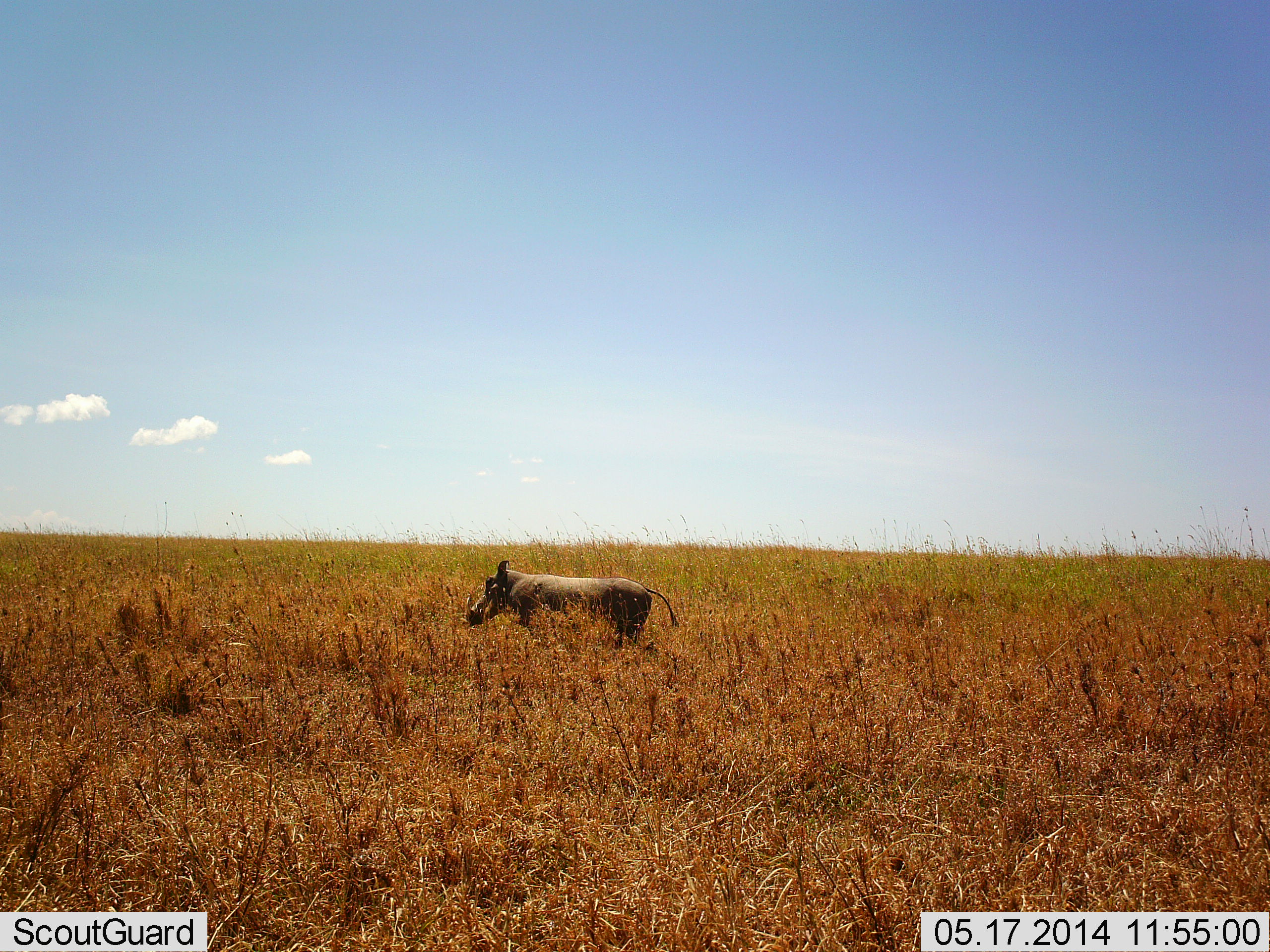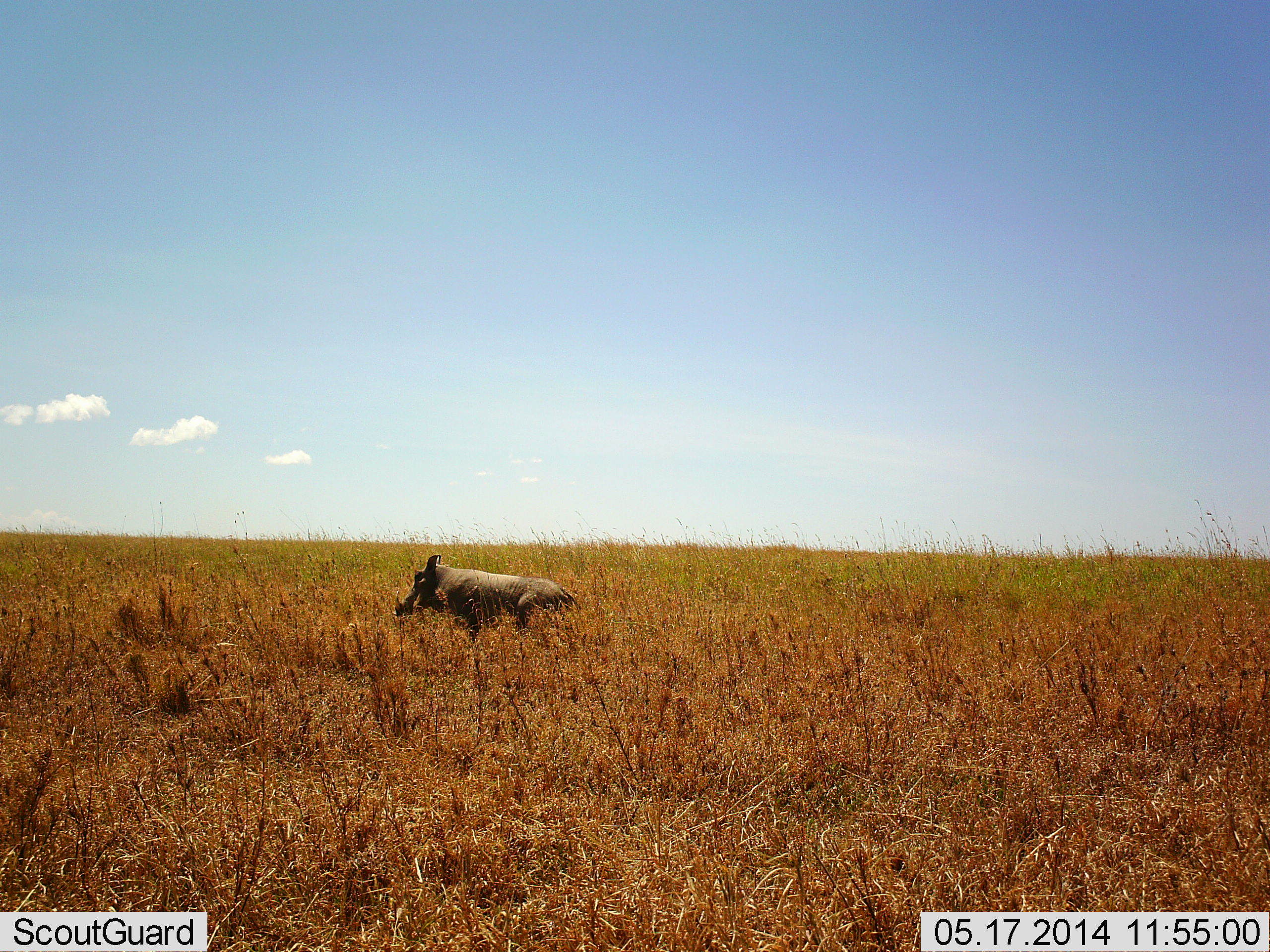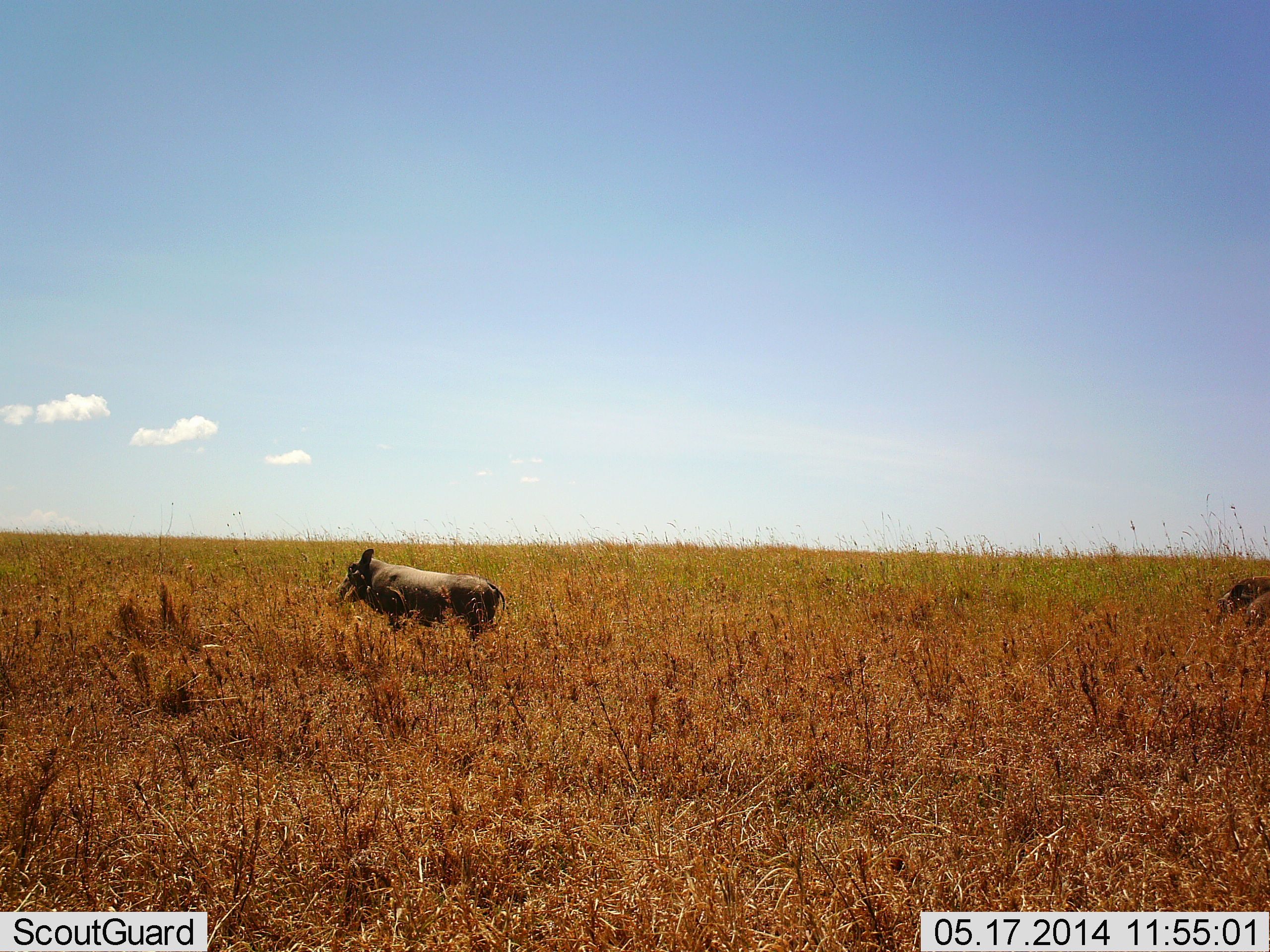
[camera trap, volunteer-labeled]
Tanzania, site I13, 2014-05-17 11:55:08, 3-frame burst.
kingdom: Animalia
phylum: Chordata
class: Mammalia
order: Artiodactyla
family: Suidae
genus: Phacochoerus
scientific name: Phacochoerus africanus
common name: warthog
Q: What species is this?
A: Warthog (Phacochoerus africanus).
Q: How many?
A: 2.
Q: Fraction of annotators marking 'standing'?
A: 10%.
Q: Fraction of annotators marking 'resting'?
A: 0%.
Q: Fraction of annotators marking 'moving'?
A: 100%.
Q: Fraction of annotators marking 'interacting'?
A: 0%.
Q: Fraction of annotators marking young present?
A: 0%.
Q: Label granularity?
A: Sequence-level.